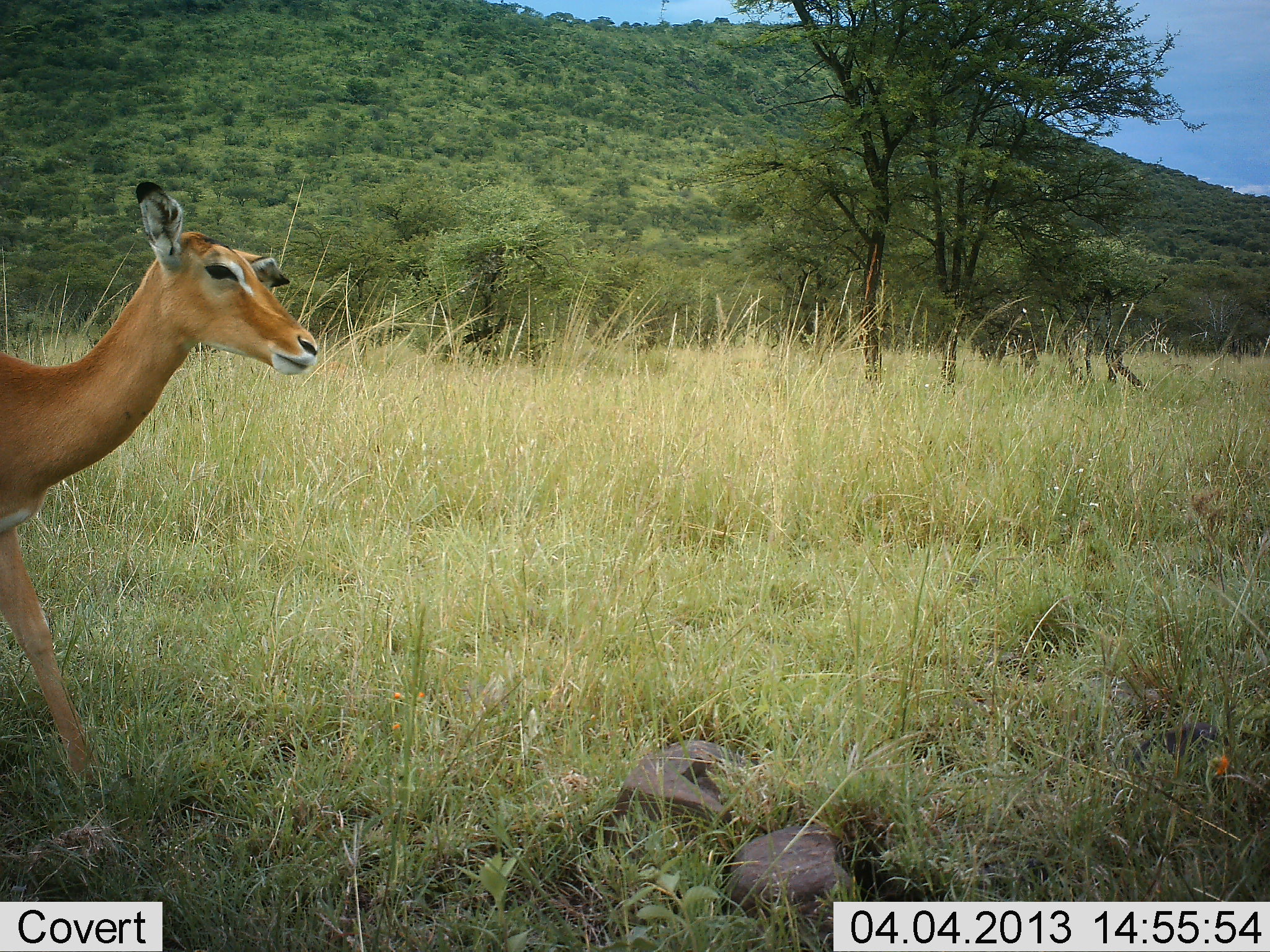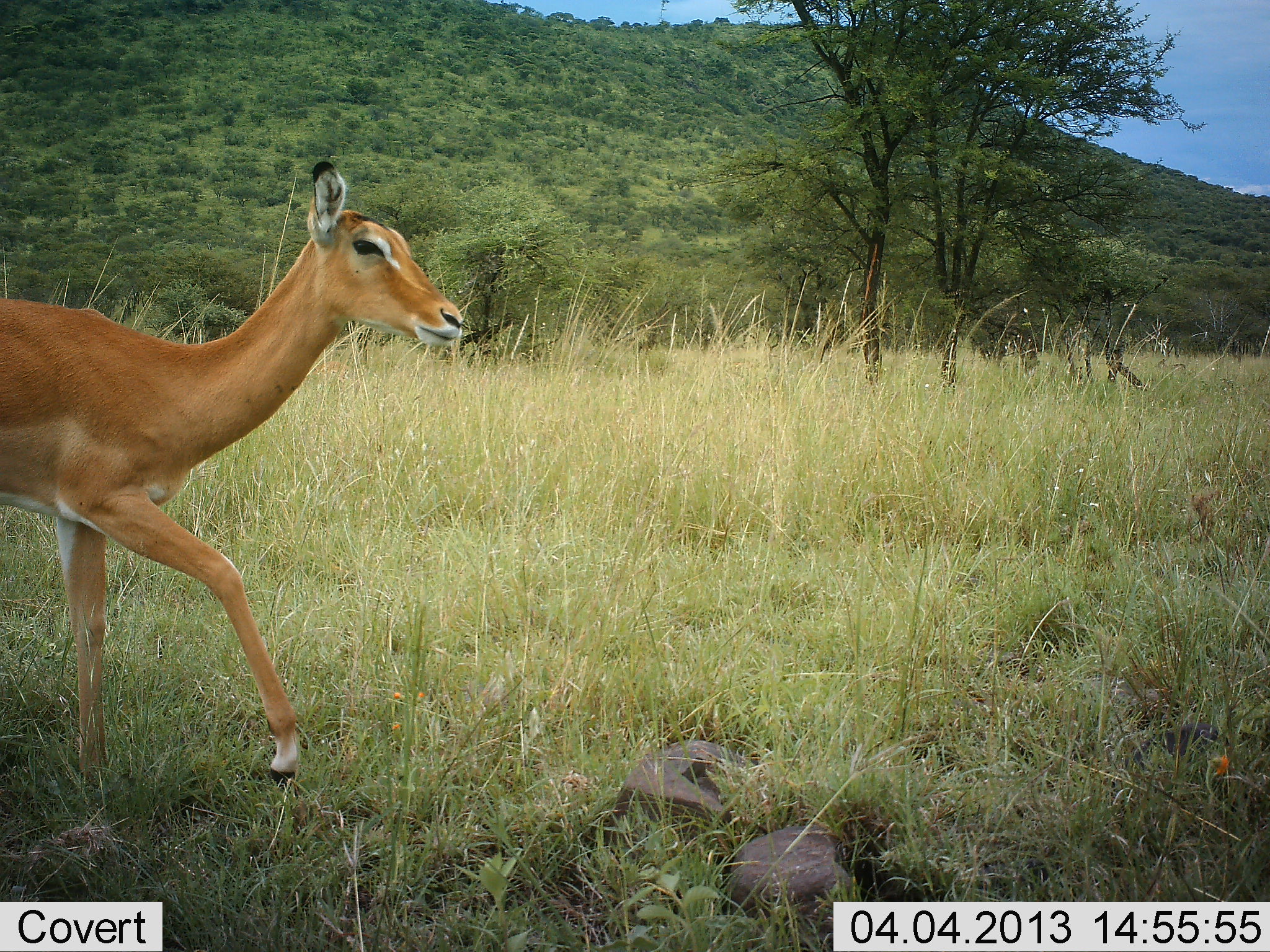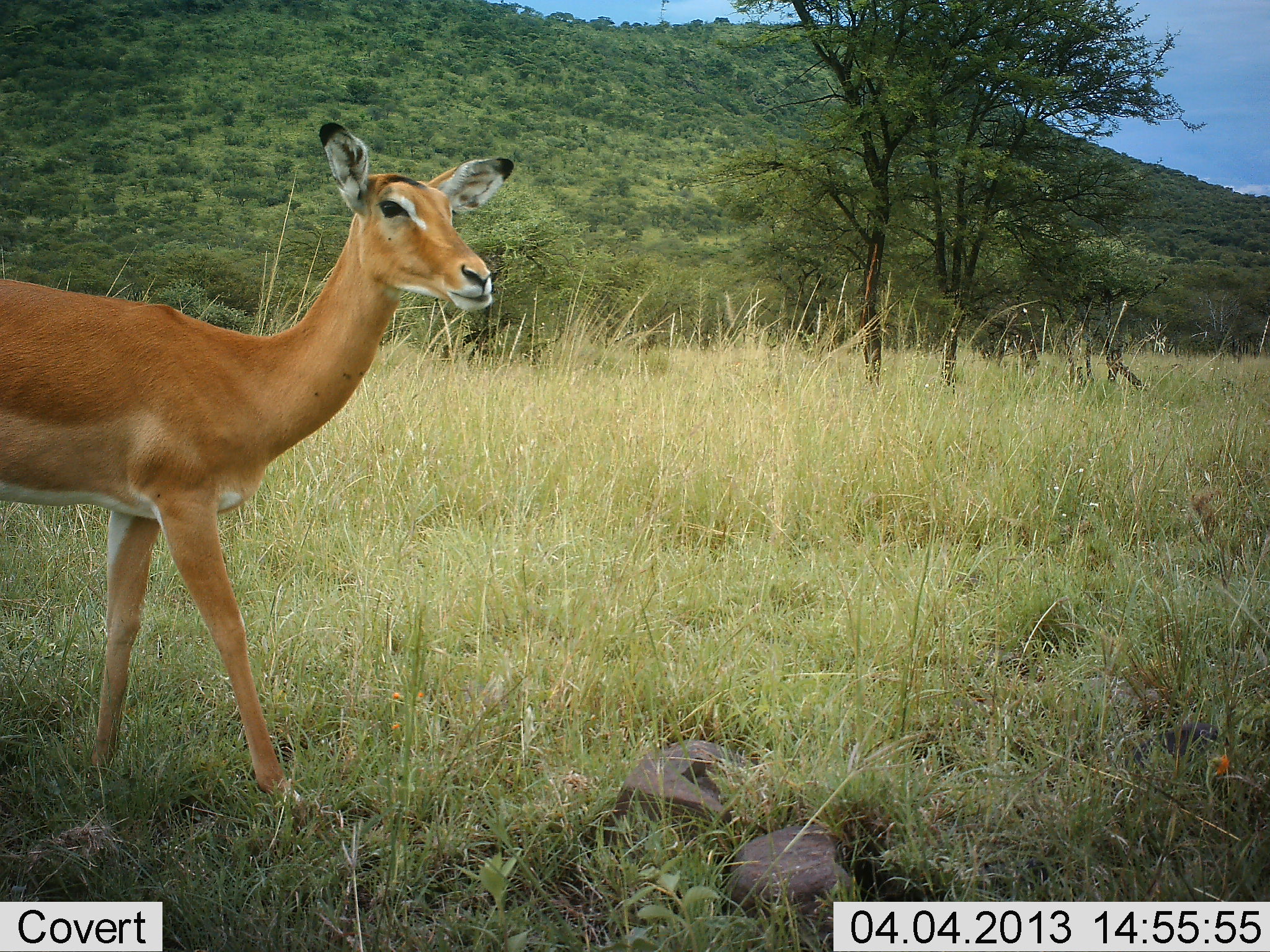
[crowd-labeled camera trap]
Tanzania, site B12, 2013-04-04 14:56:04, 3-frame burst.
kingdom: Animalia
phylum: Chordata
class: Mammalia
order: Artiodactyla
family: Bovidae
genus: Aepyceros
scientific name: Aepyceros melampus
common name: impala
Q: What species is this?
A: Impala (Aepyceros melampus).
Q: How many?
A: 1.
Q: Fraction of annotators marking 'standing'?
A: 15%.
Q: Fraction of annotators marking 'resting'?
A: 0%.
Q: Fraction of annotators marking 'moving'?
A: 85%.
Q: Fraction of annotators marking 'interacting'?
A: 0%.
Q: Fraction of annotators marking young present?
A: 0%.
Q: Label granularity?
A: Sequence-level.